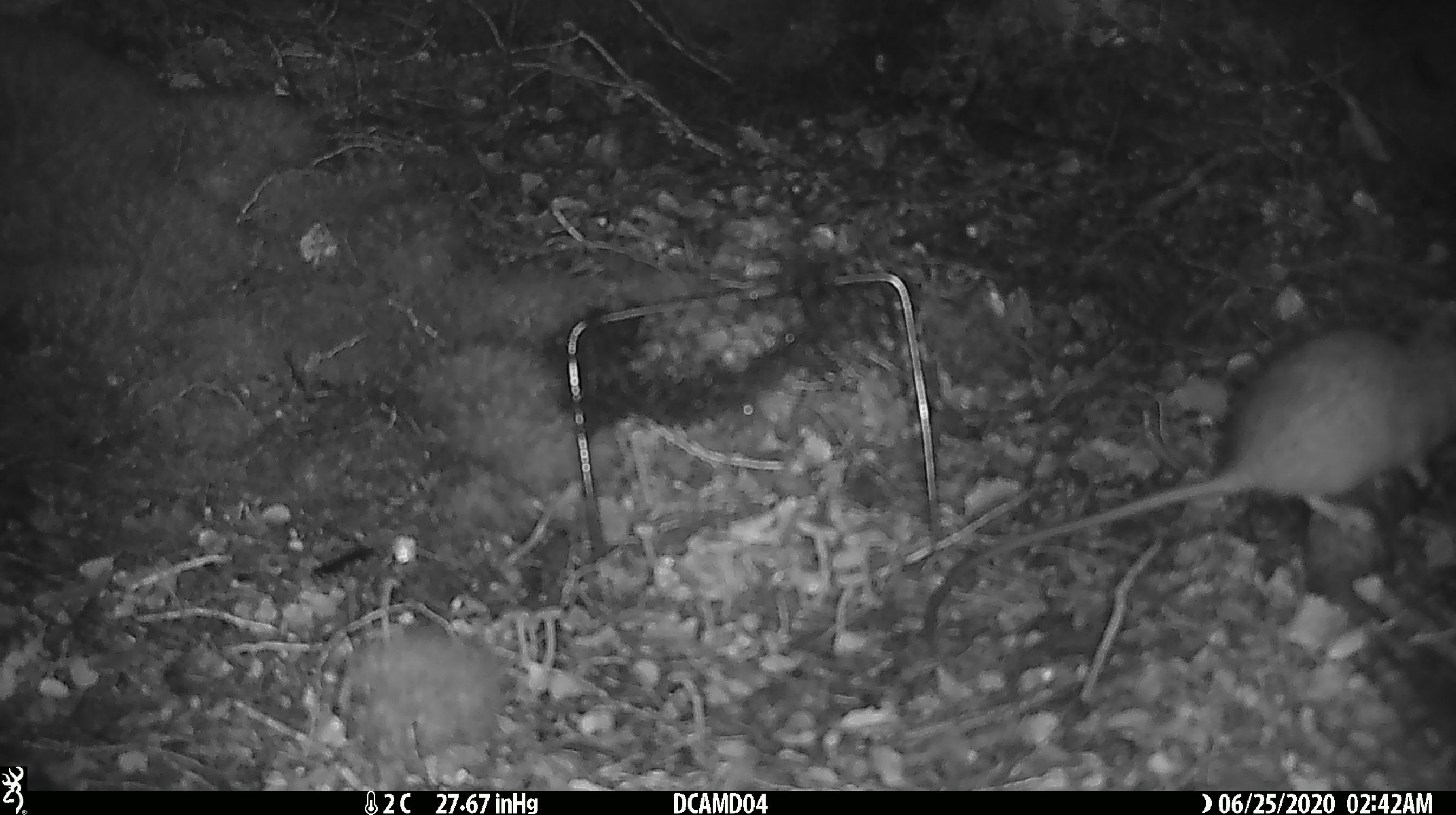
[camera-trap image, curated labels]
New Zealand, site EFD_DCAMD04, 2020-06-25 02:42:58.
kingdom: Animalia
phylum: Chordata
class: Mammalia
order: Rodentia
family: Muridae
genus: Rattus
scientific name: Rattus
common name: rat